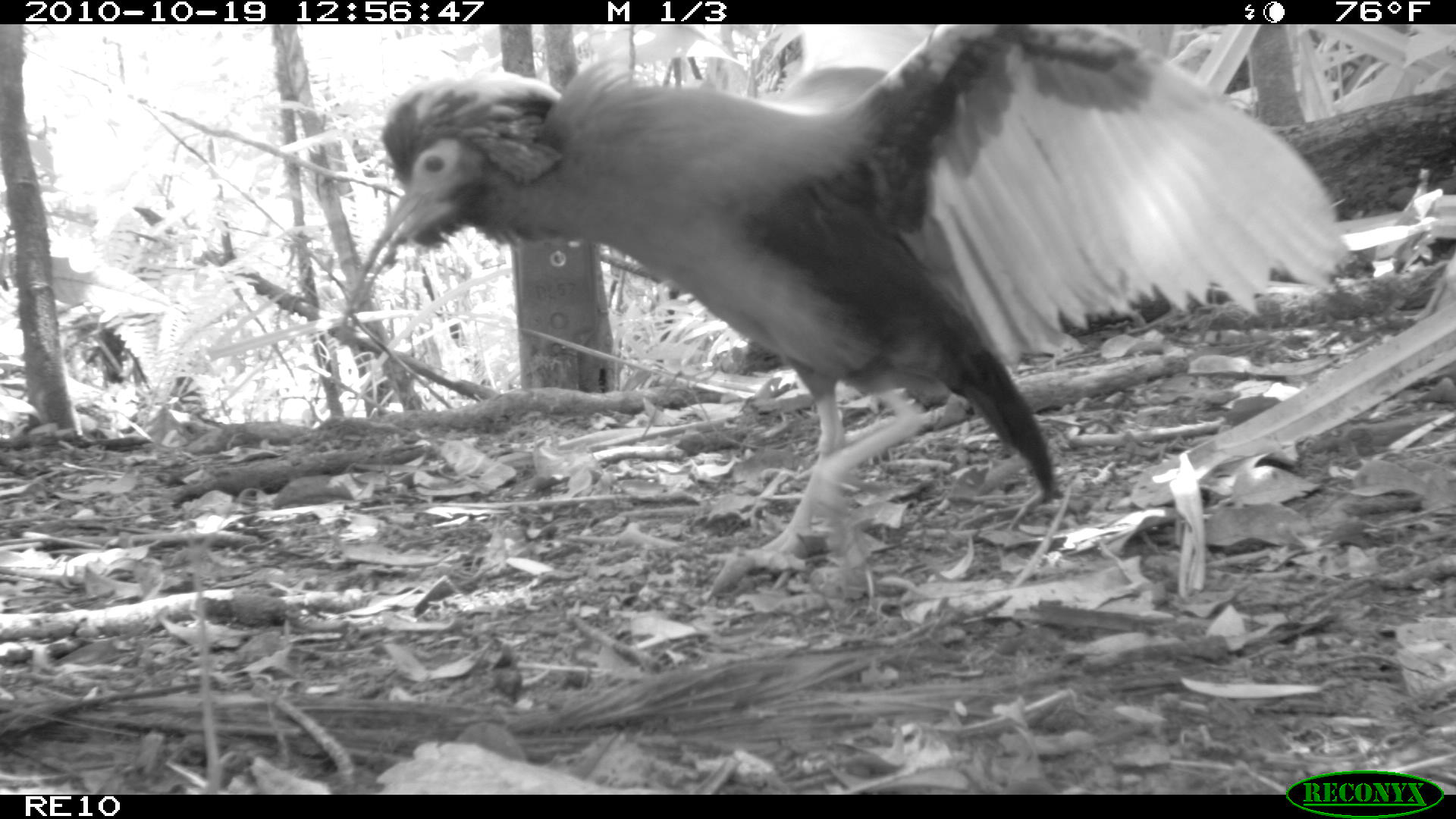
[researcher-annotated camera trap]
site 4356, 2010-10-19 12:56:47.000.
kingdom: Animalia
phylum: Chordata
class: Aves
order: Pelecaniformes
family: Threskiornithidae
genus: Lophotibis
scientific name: Lophotibis cristata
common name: madagascan ibis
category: lophotibis cristataa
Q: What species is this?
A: Lophotibis cristataa (madagascan ibis) (Lophotibis cristata).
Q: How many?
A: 1.